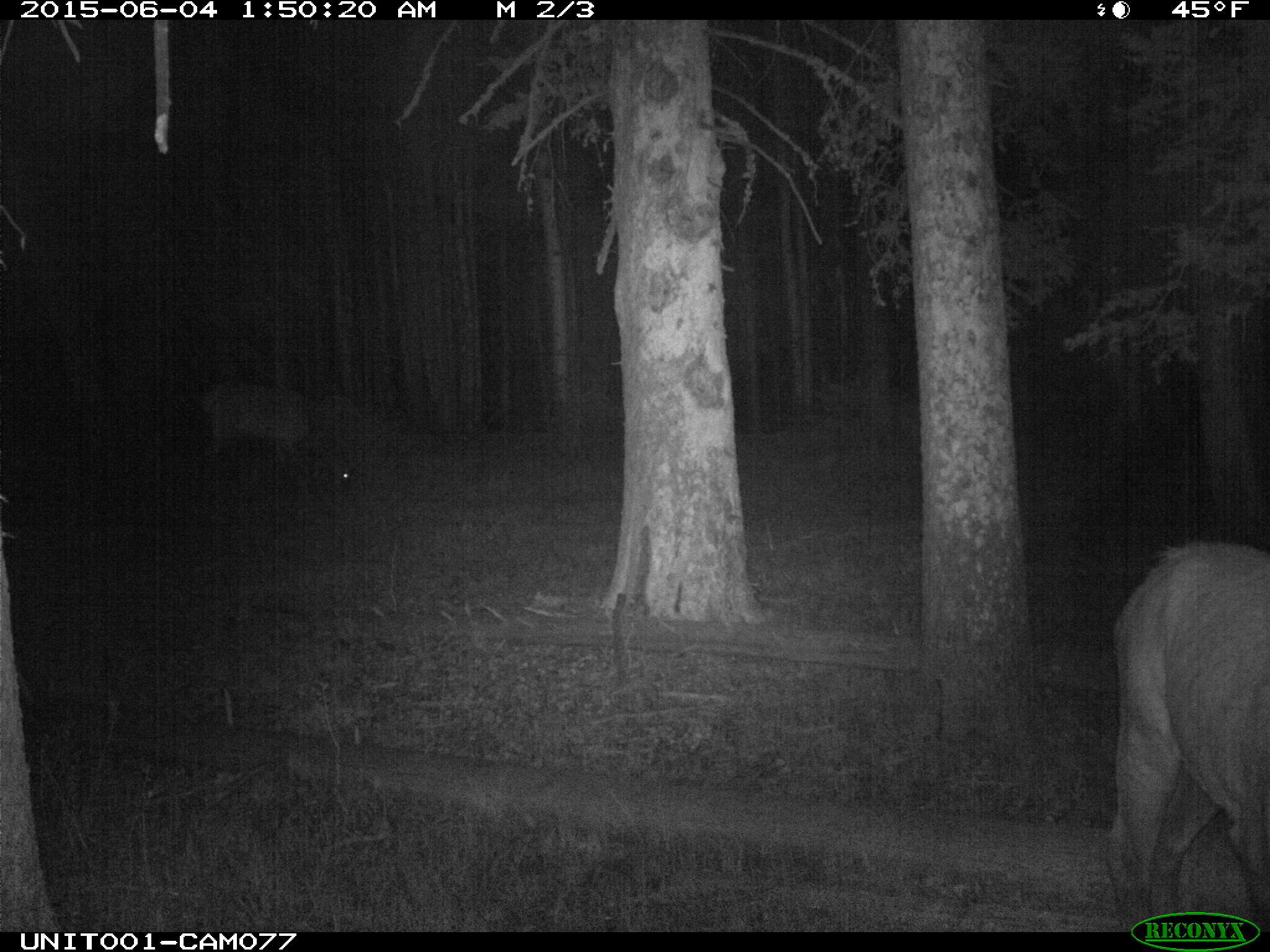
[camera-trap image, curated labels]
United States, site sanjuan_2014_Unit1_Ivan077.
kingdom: Animalia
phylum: Chordata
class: Mammalia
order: Artiodactyla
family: Cervidae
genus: Cervus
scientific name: Cervus elaphus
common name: red deer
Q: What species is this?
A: Cervus elaphus (red deer).